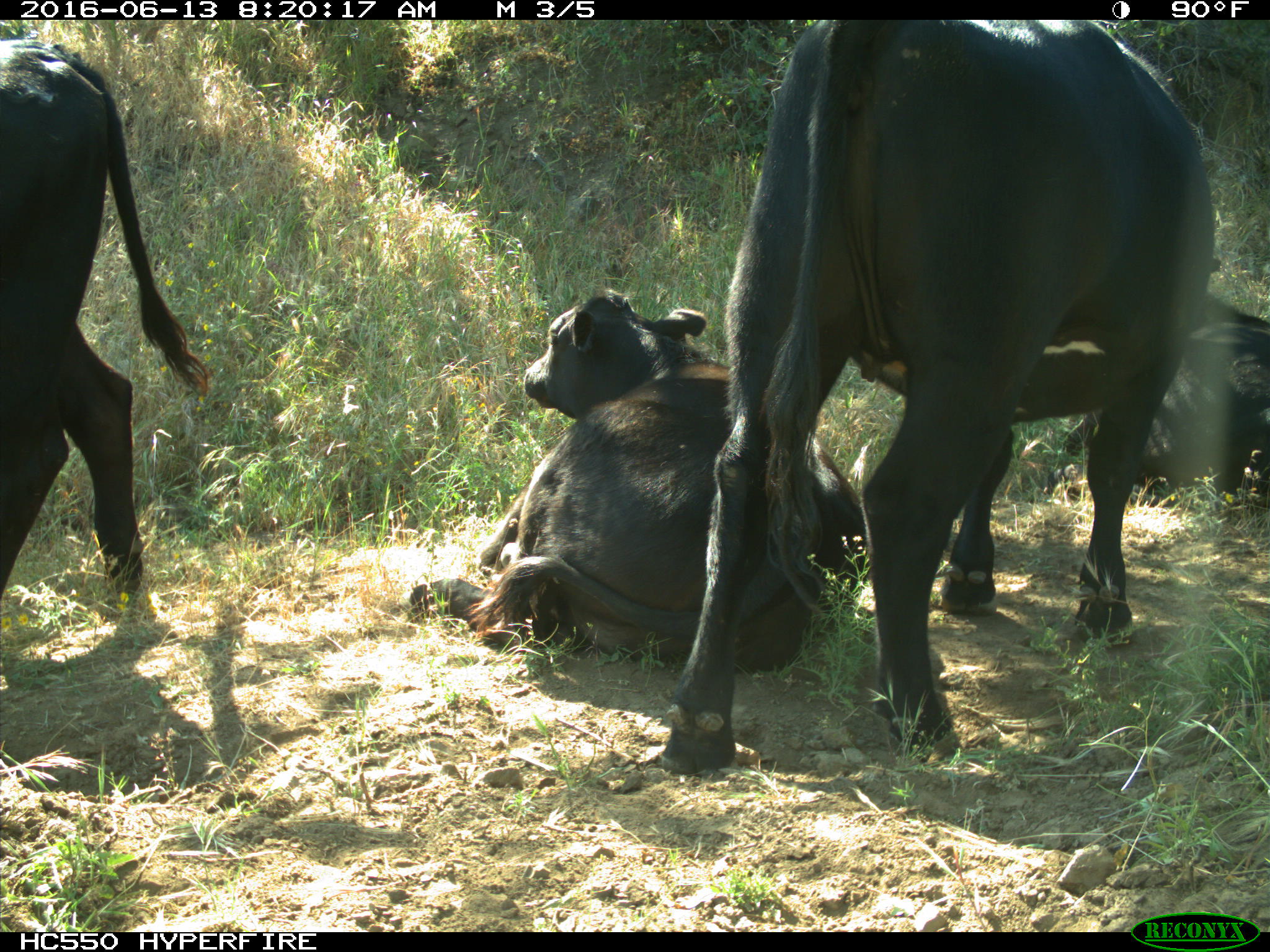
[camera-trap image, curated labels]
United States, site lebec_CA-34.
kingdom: Animalia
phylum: Chordata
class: Mammalia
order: Artiodactyla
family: Bovidae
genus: Bos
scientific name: Bos taurus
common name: domestic cow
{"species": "Bos taurus (domestic cow)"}